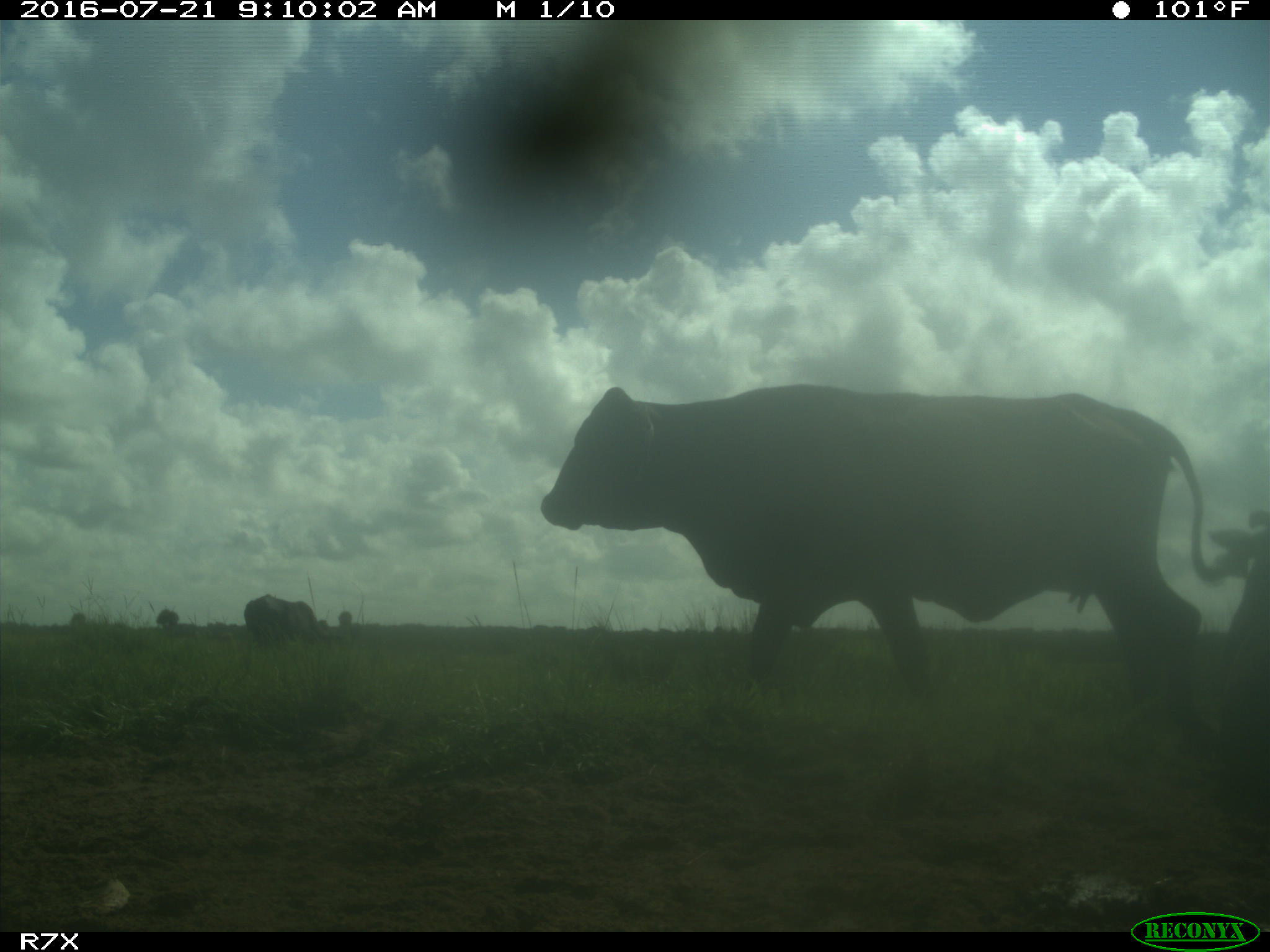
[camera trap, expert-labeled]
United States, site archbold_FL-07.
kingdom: Animalia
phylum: Chordata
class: Mammalia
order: Artiodactyla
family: Bovidae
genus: Bos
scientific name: Bos taurus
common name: domestic cow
Bos taurus (domestic cow).